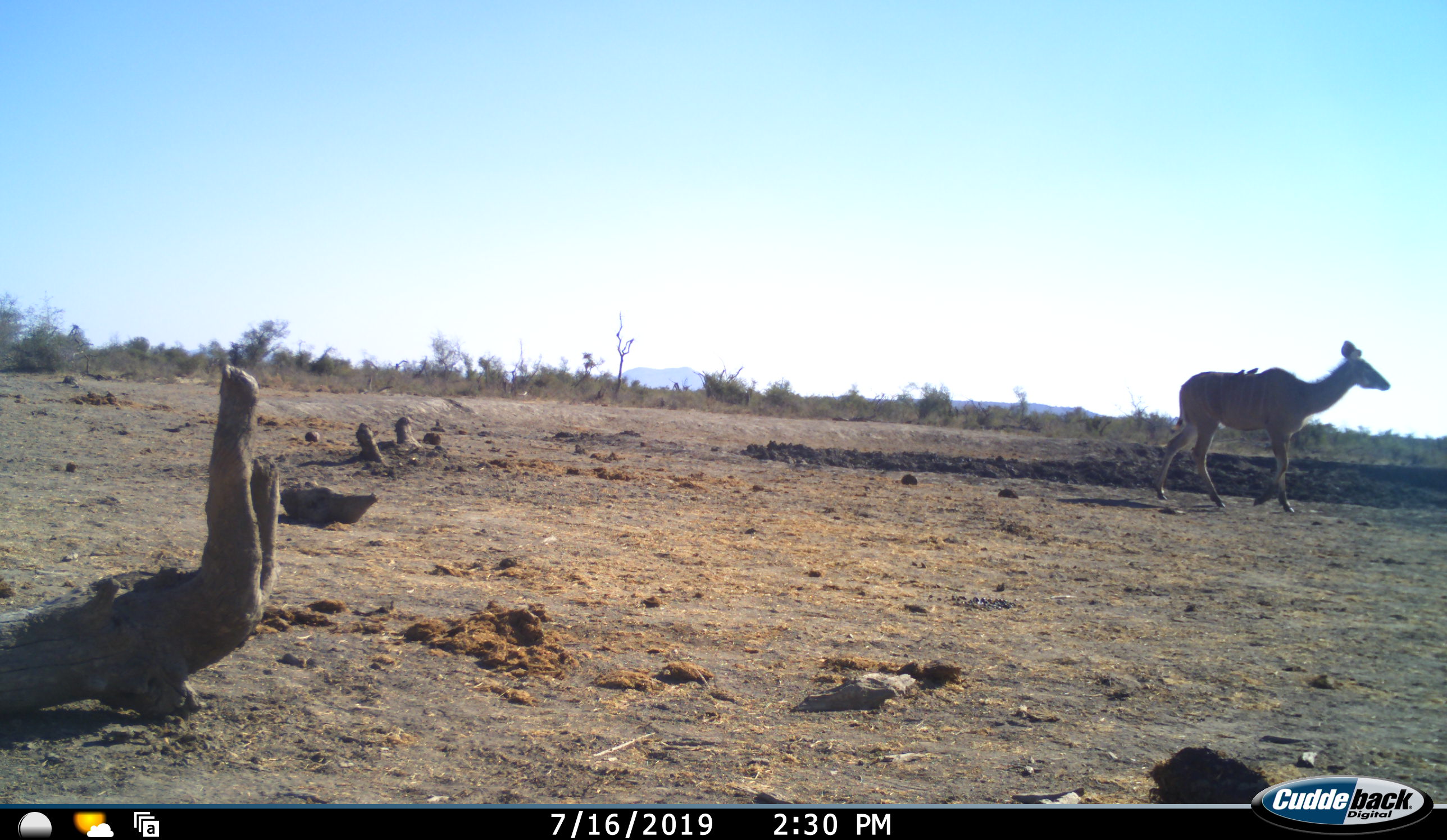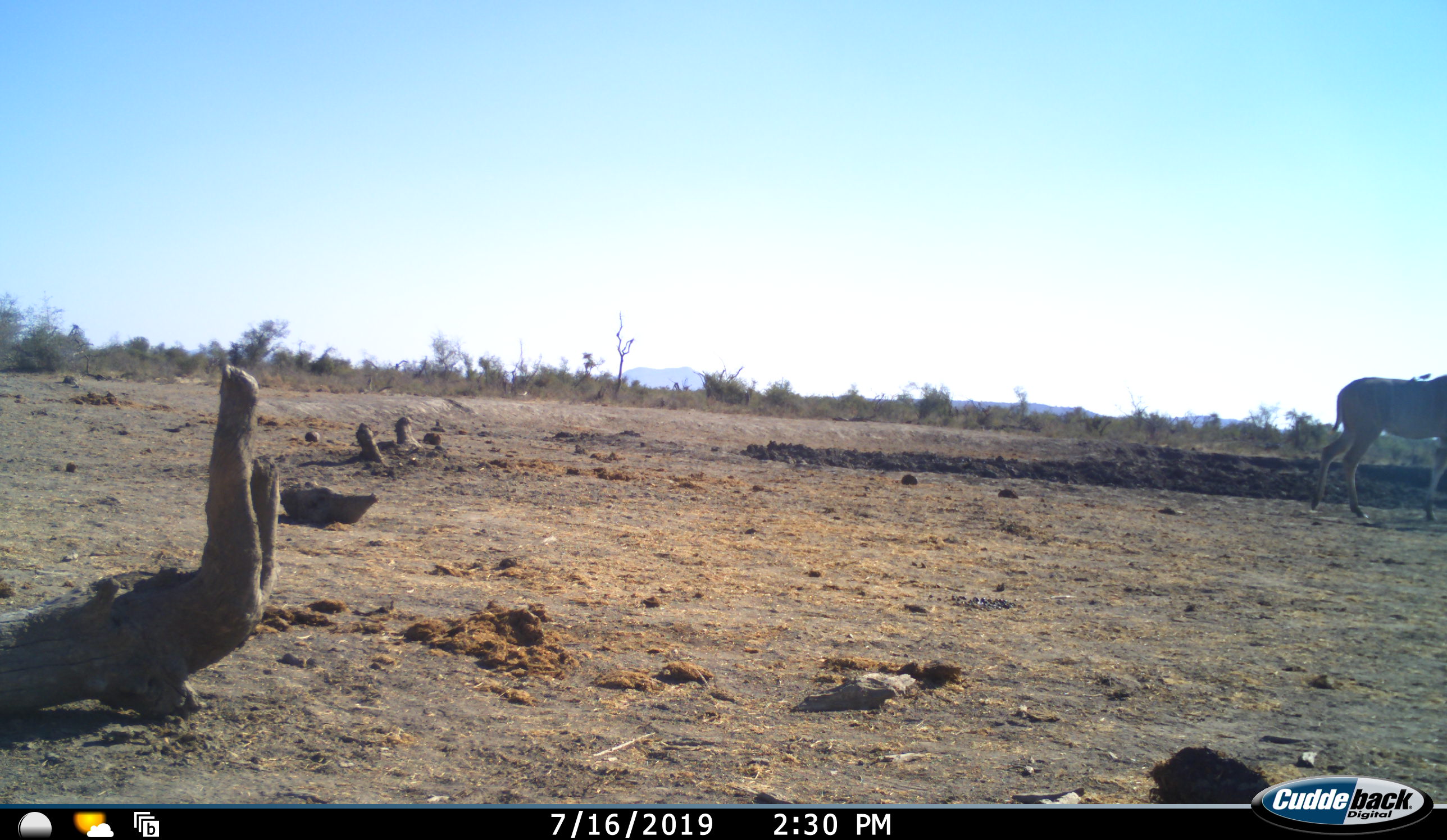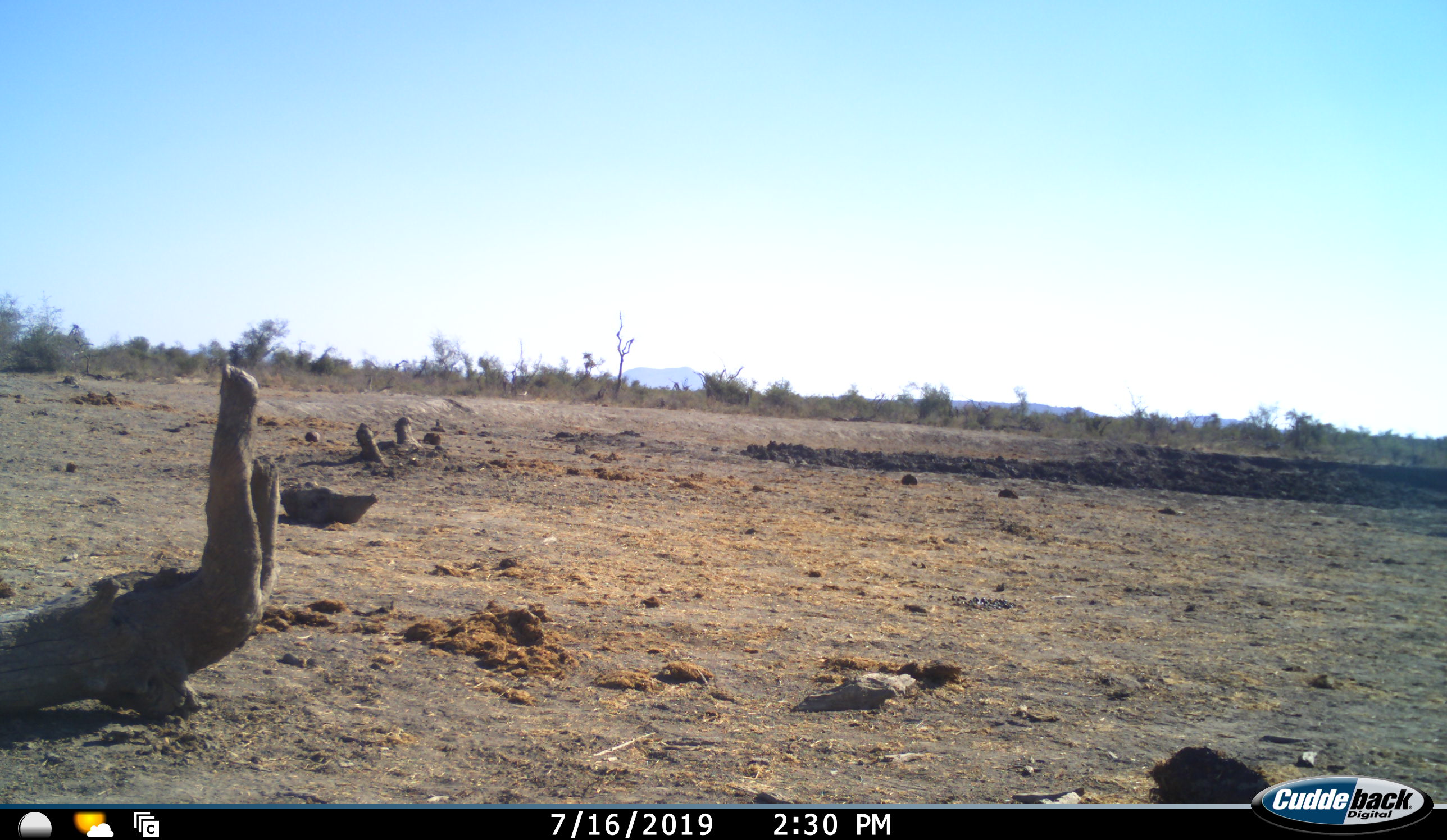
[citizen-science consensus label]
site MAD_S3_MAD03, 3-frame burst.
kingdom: Animalia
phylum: Chordata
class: Mammalia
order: Artiodactyla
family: Bovidae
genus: Tragelaphus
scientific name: Tragelaphus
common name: kudu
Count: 1.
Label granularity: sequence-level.